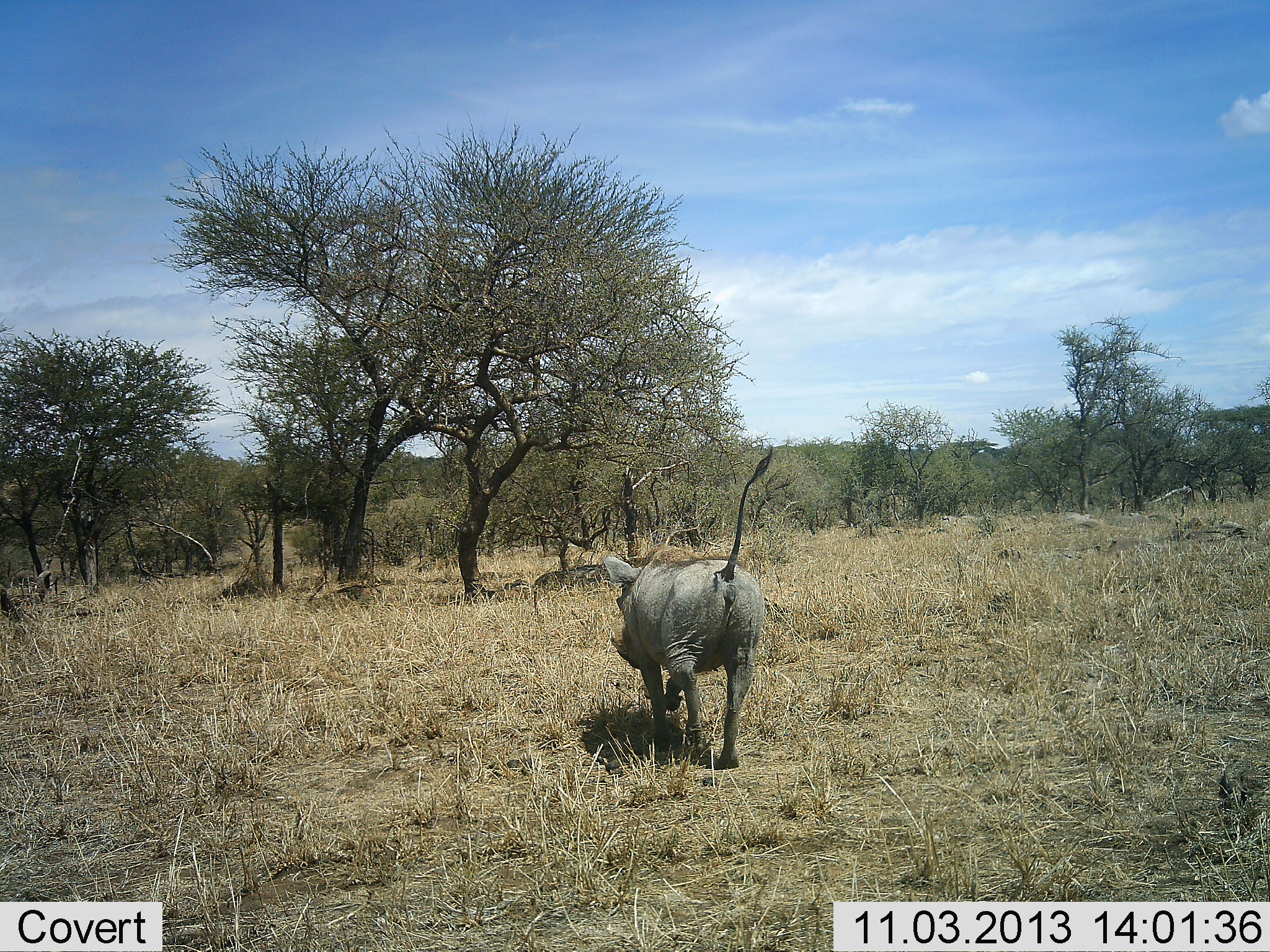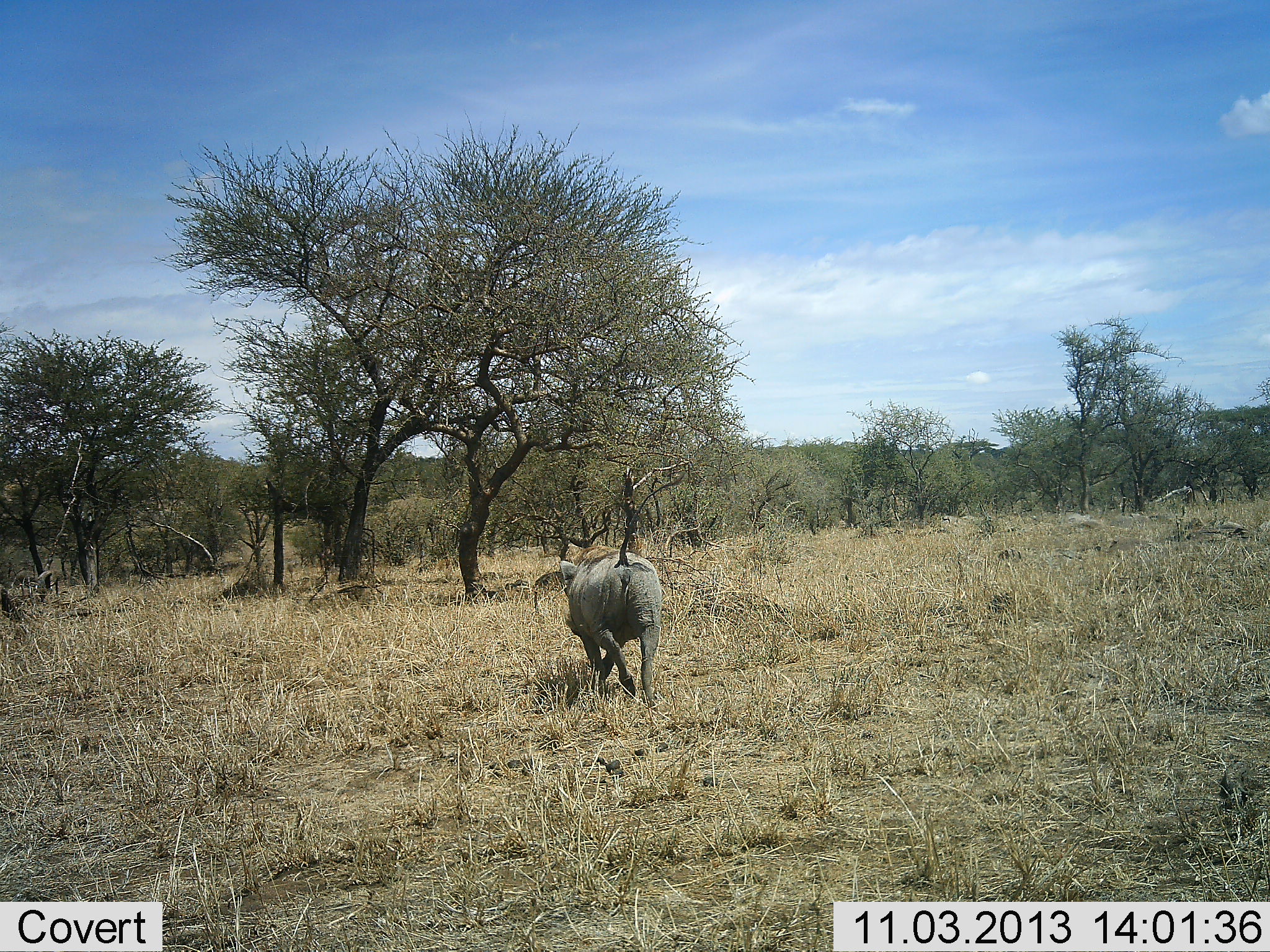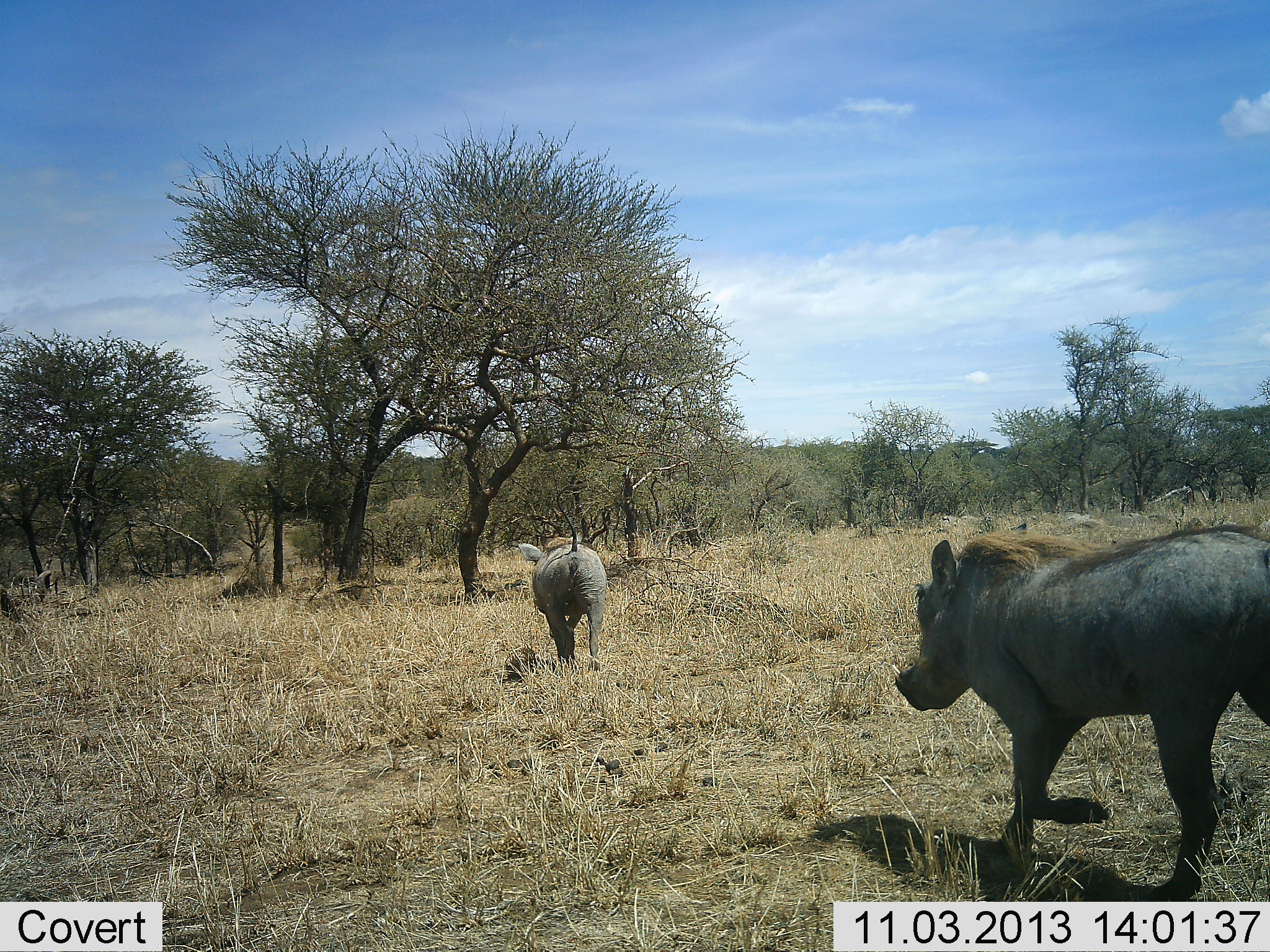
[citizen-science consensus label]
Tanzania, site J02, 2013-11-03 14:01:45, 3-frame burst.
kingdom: Animalia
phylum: Chordata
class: Mammalia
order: Artiodactyla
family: Suidae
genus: Phacochoerus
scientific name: Phacochoerus africanus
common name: warthog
Warthog (Phacochoerus africanus), count 2. Behavior (volunteer vote fractions): standing 0%, resting 0%, moving 100%, interacting 0%. Young present (vote fraction): 0%. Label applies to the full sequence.